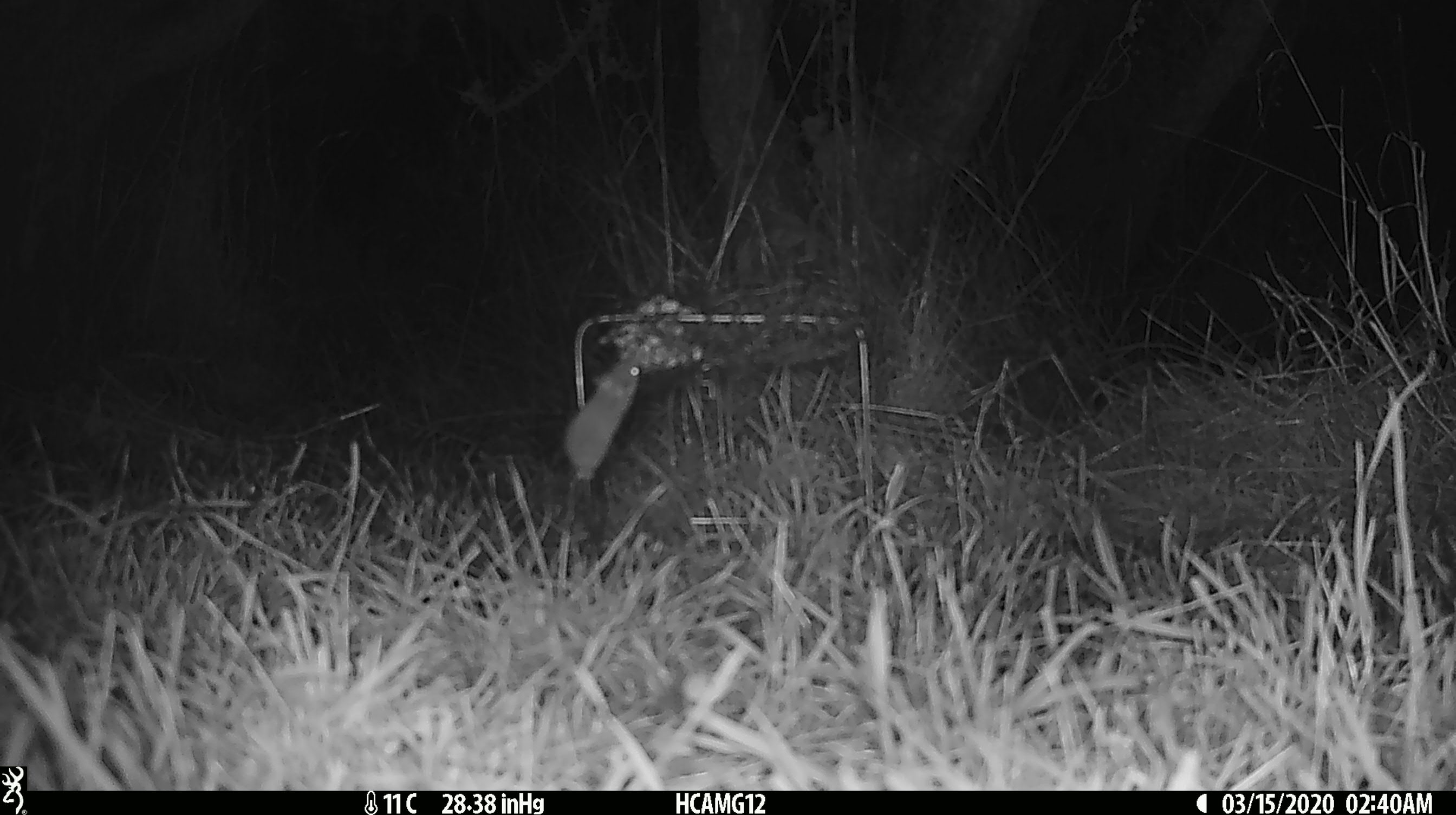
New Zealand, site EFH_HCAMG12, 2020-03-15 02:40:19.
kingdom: Animalia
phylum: Chordata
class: Mammalia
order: Rodentia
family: Muridae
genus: Mus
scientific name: Mus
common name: mouse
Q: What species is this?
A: Mouse (Mus).